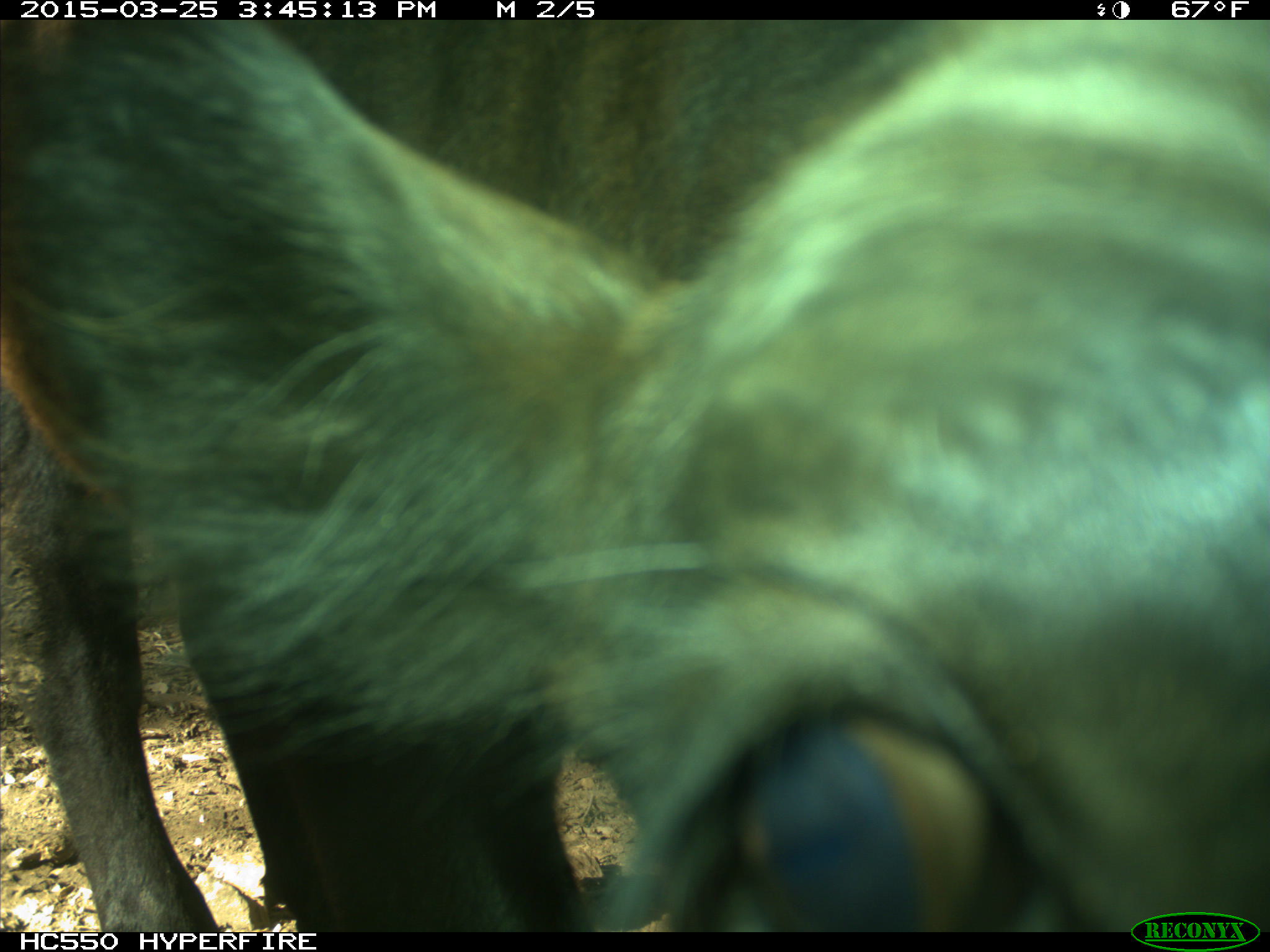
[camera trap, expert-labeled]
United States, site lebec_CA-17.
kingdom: Animalia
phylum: Chordata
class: Mammalia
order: Artiodactyla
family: Bovidae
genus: Bos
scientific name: Bos taurus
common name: domestic cow